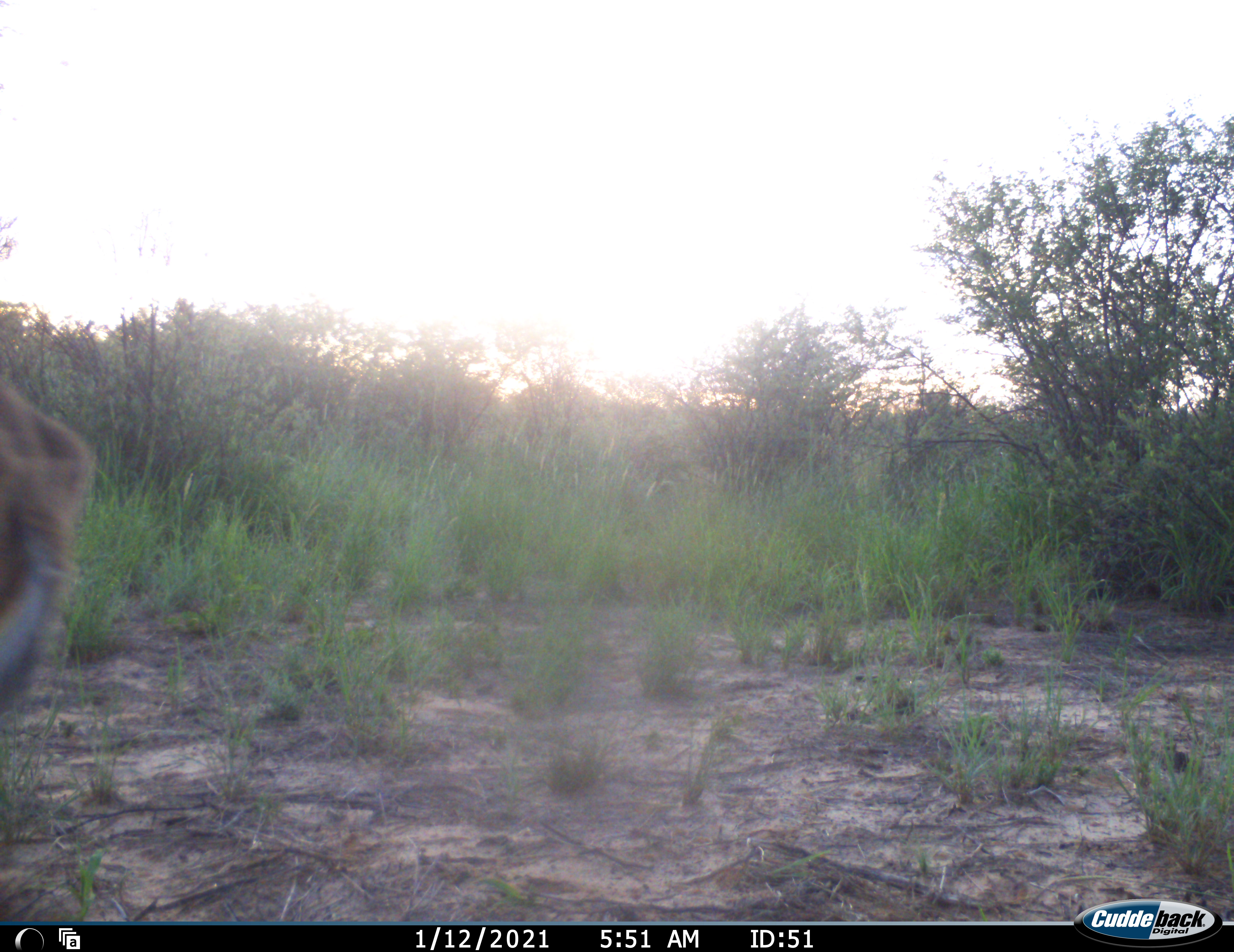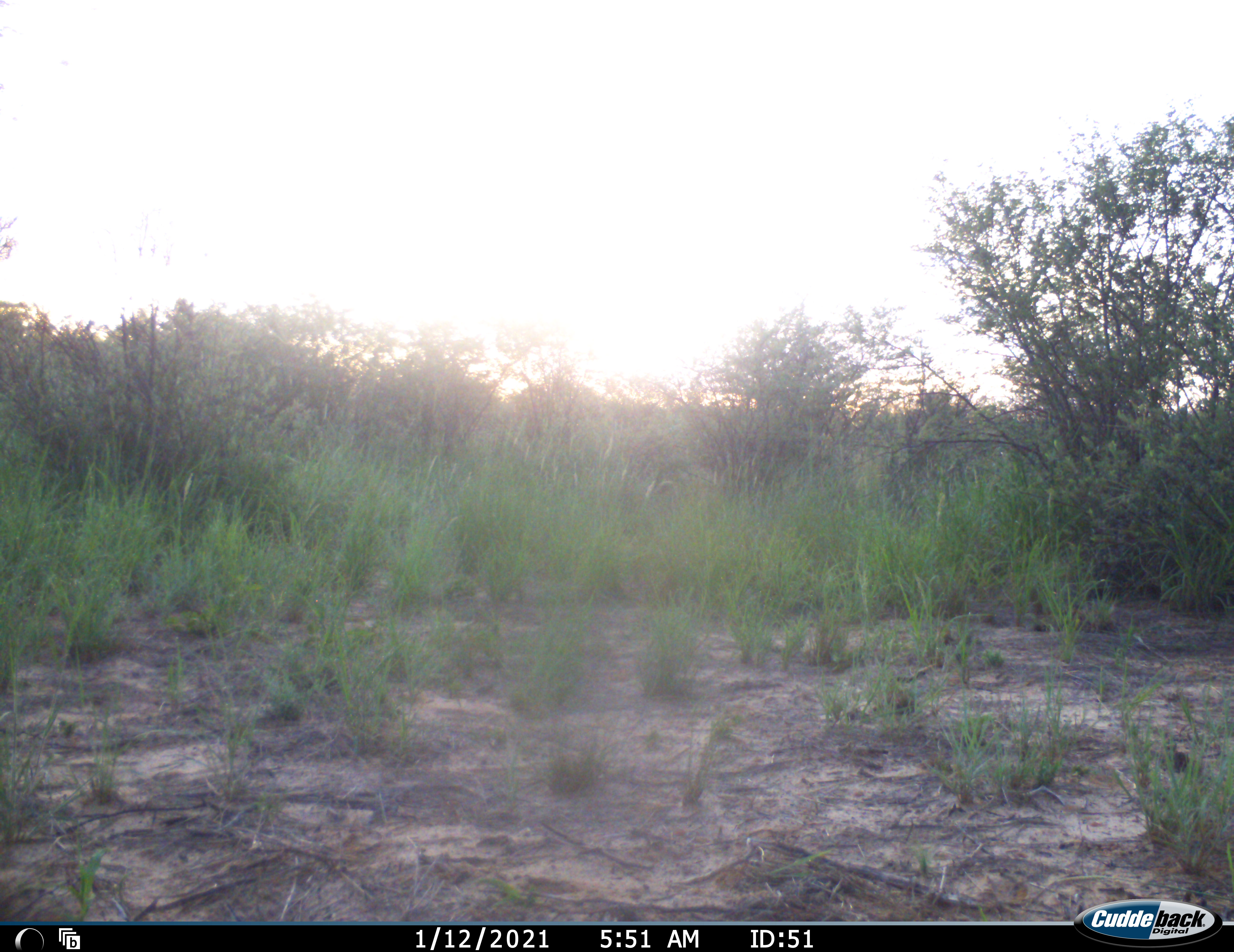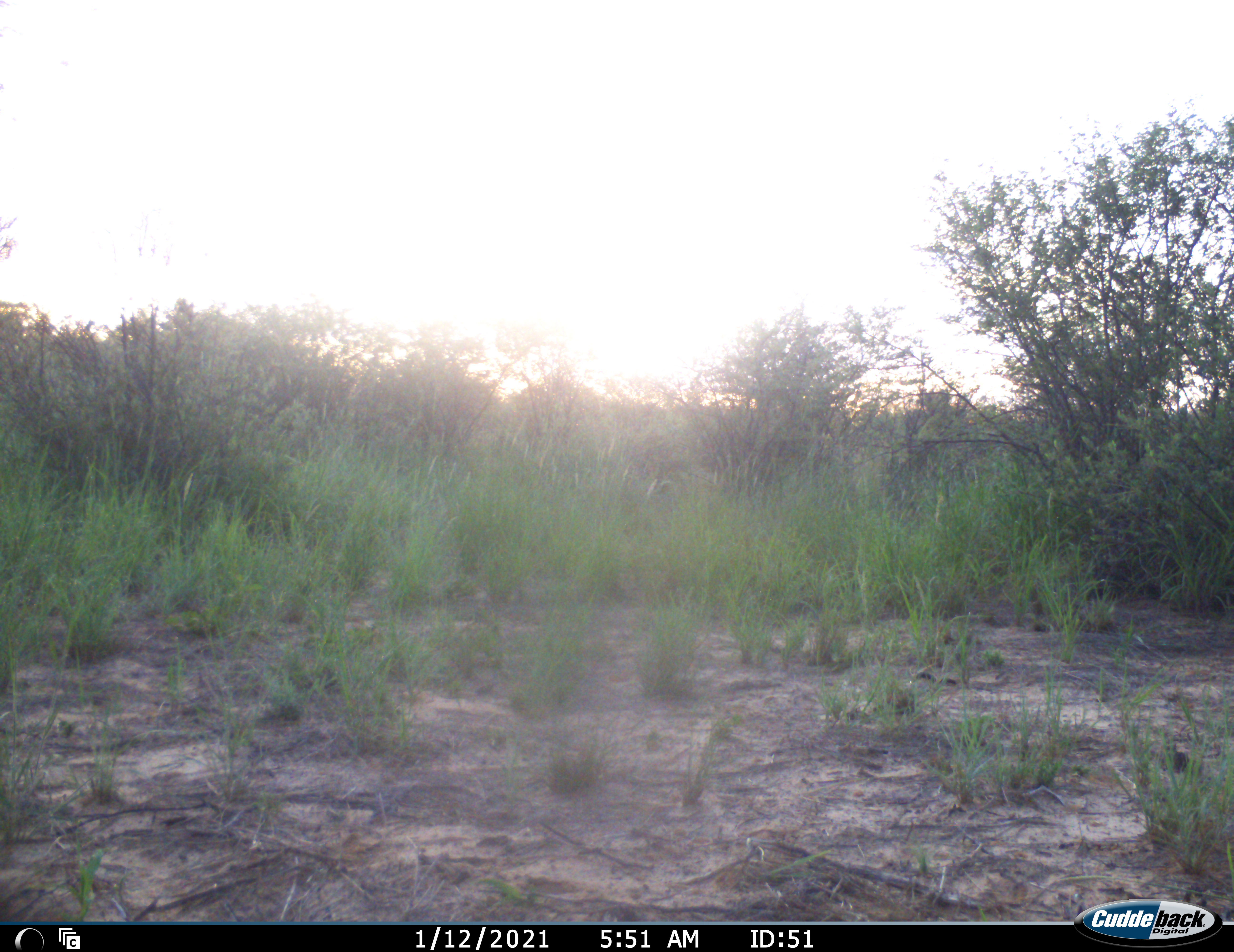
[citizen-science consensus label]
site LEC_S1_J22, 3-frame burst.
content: unidentified animal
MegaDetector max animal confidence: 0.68